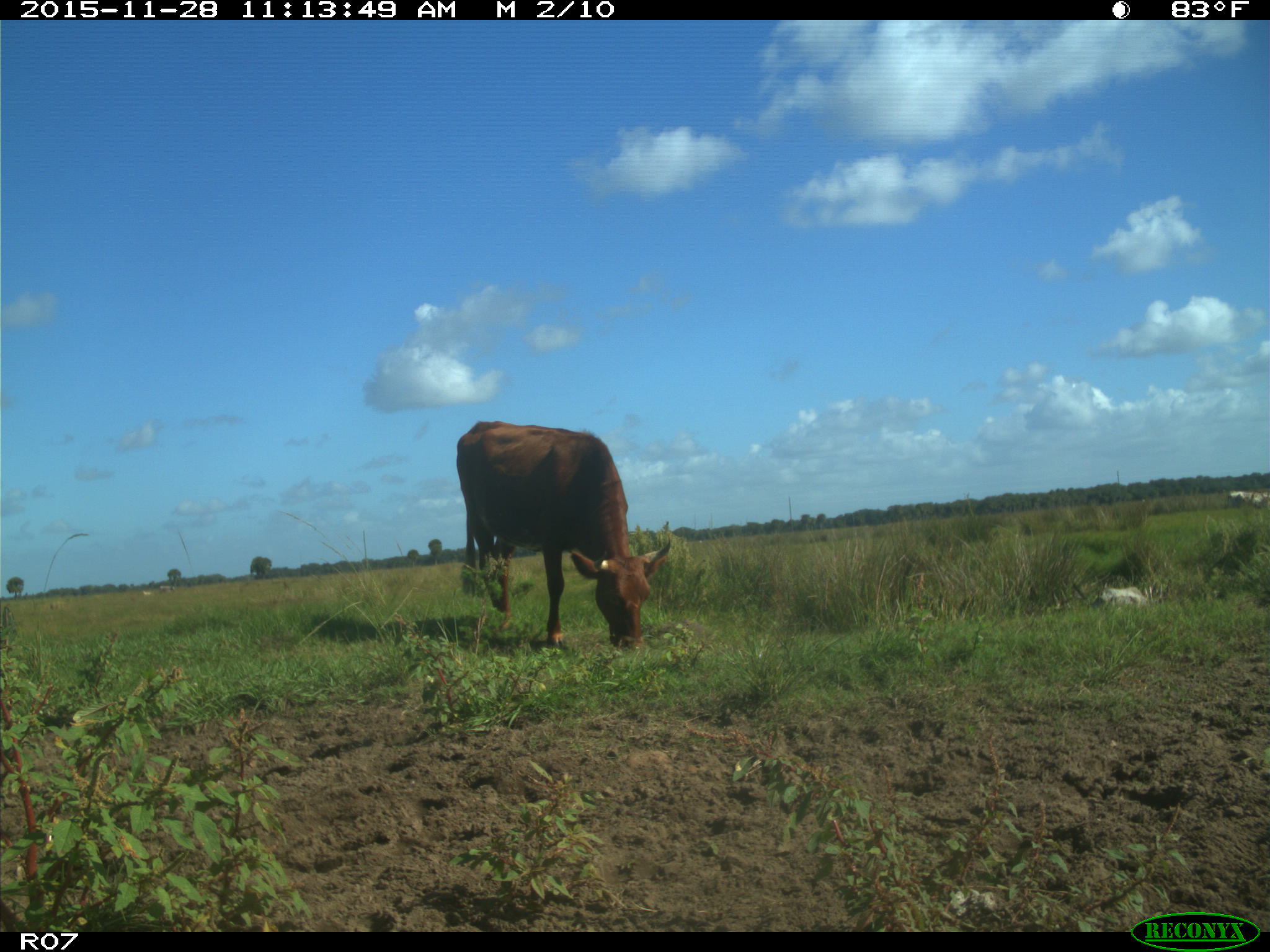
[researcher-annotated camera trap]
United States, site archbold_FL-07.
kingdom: Animalia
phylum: Chordata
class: Mammalia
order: Artiodactyla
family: Bovidae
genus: Bos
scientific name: Bos taurus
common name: domestic cow